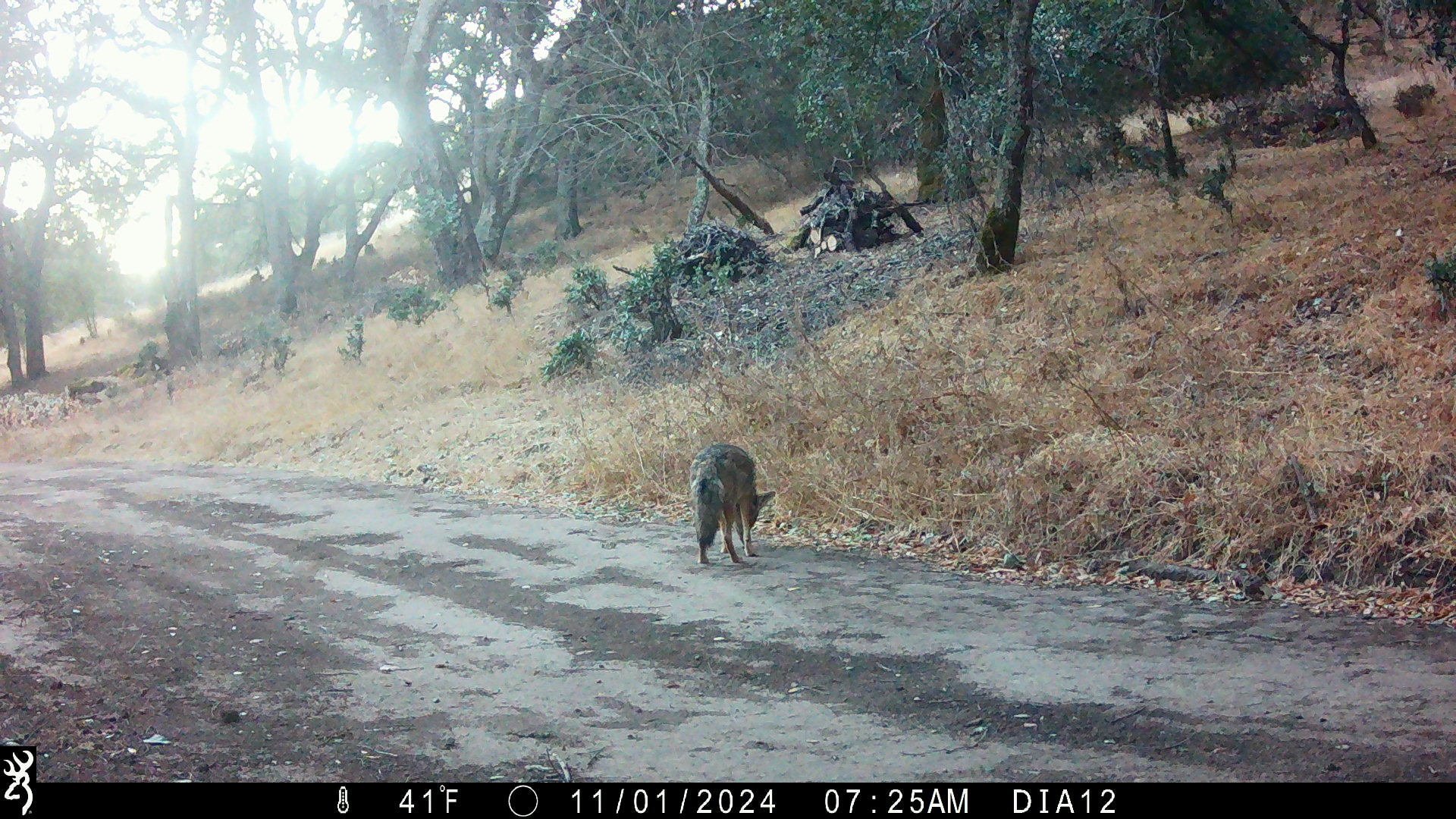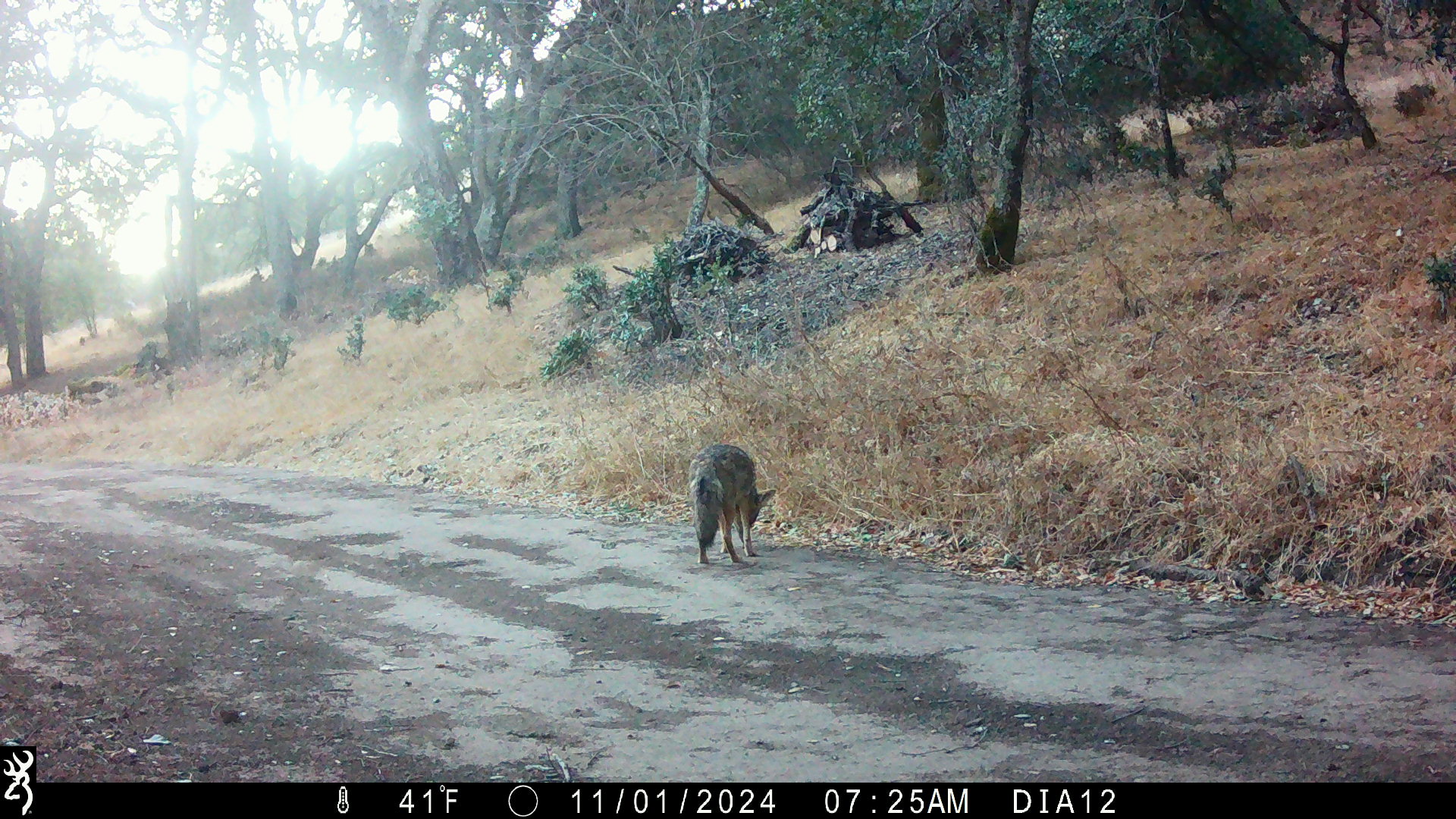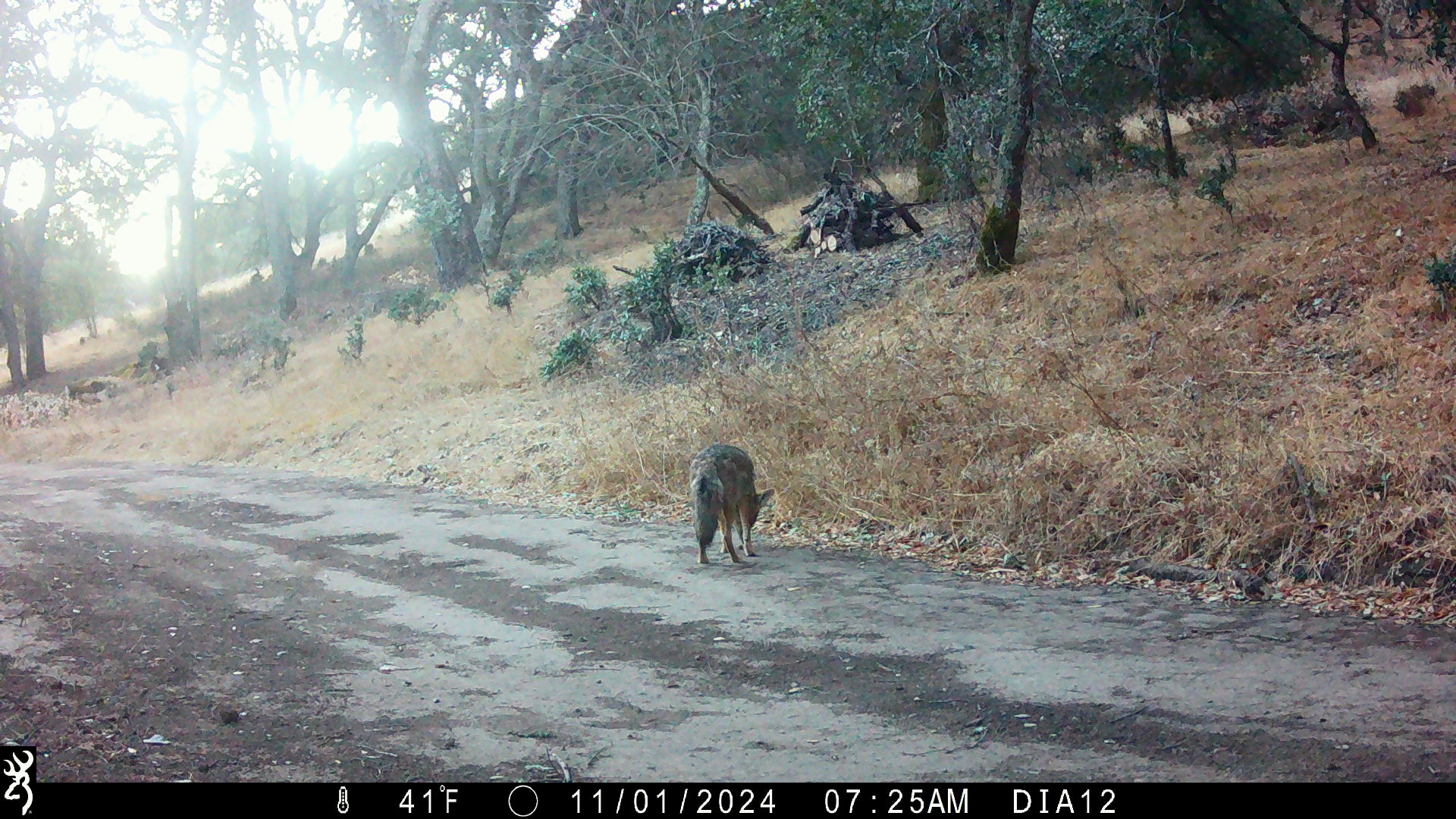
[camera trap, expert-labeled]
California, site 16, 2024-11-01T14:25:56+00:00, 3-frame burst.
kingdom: Animalia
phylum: Chordata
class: Mammalia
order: Carnivora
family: Canidae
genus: Canis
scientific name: Canis latrans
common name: coyote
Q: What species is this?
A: Coyote (Canis latrans).